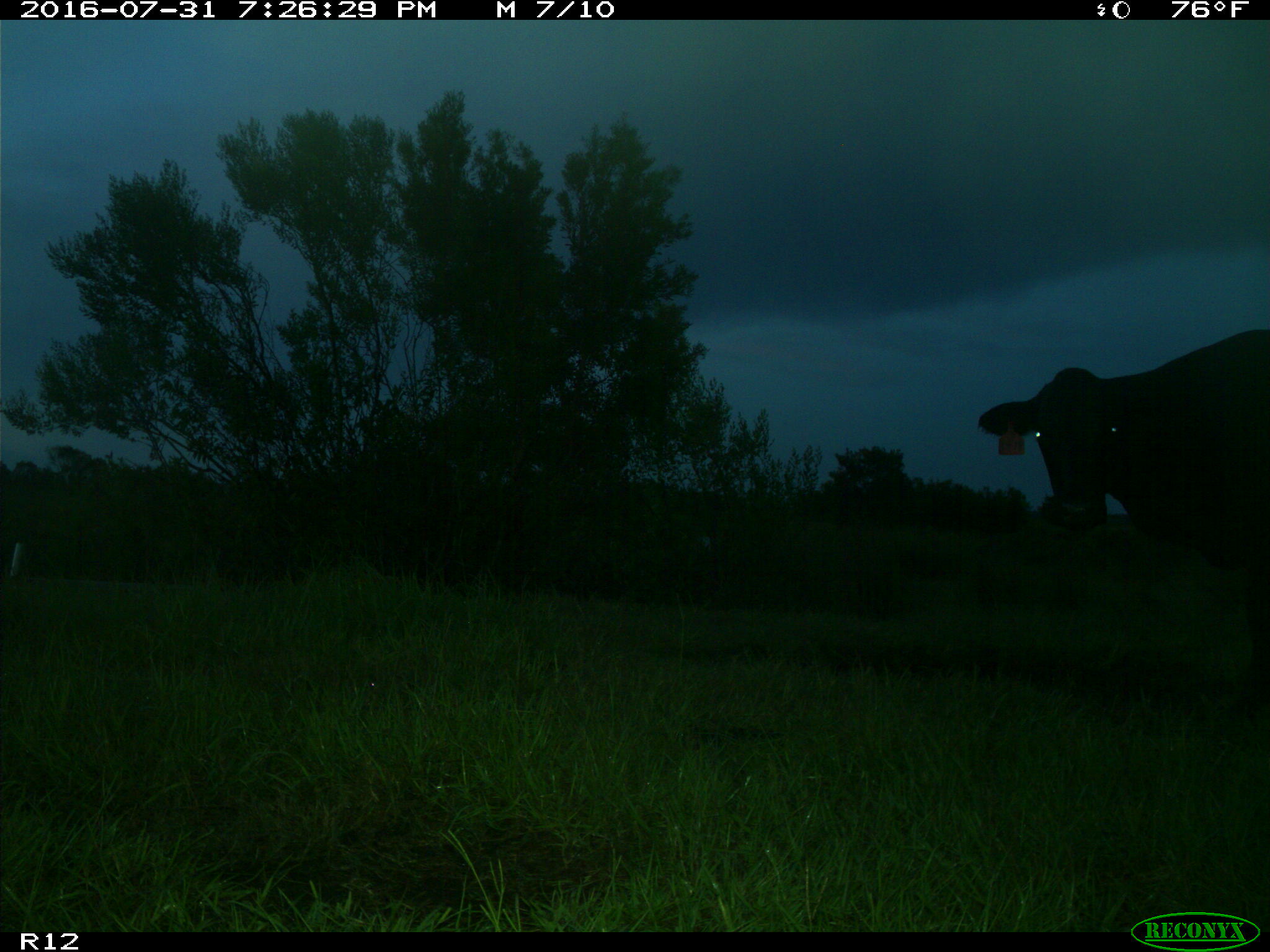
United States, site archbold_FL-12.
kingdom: Animalia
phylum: Chordata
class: Mammalia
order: Artiodactyla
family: Bovidae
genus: Bos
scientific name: Bos taurus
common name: domestic cow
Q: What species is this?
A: Bos taurus (domestic cow).